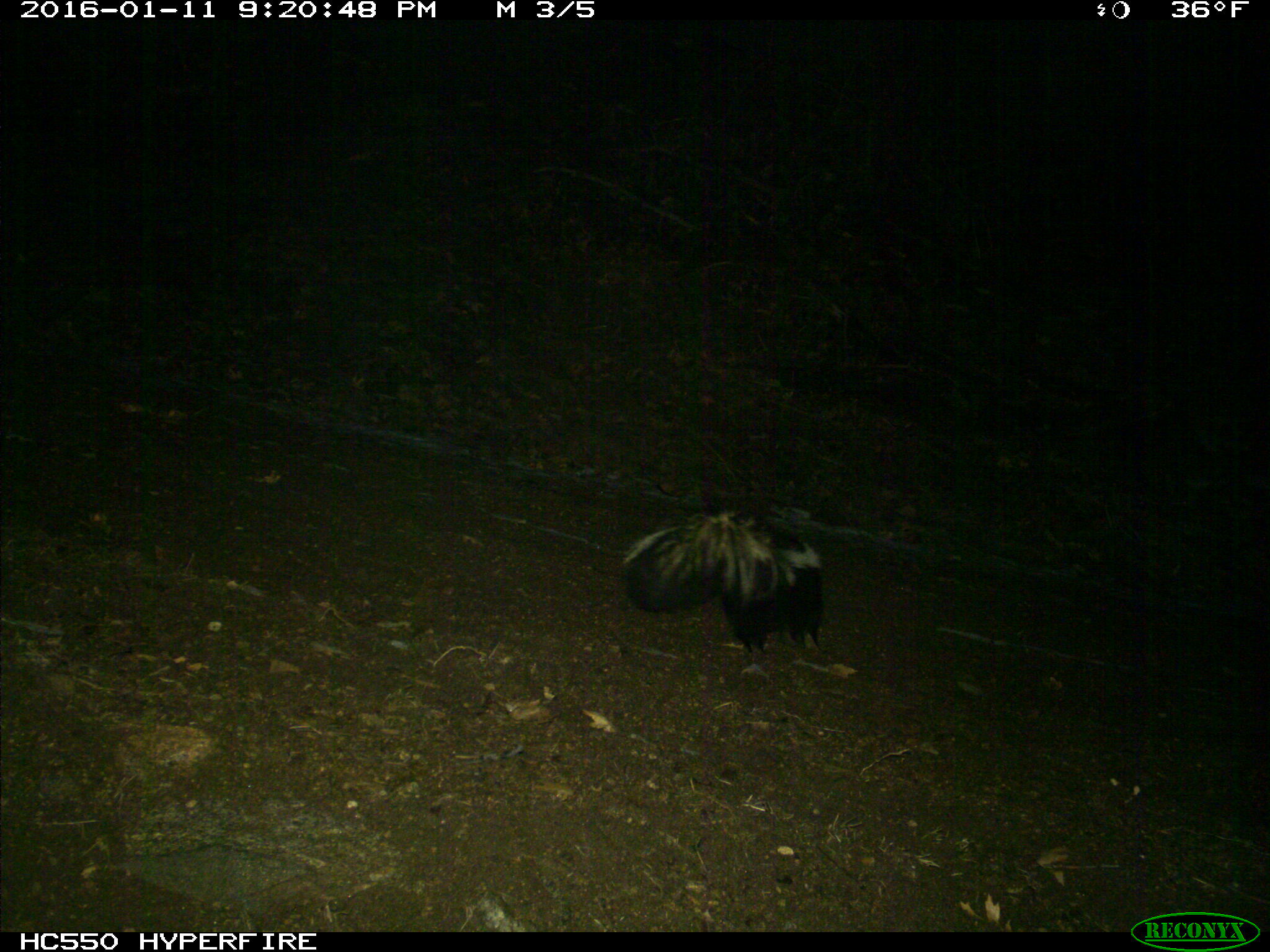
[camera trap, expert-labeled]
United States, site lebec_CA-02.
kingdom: Animalia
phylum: Chordata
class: Mammalia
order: Carnivora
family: Mephitidae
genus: Mephitis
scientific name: Mephitis mephitis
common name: striped skunk